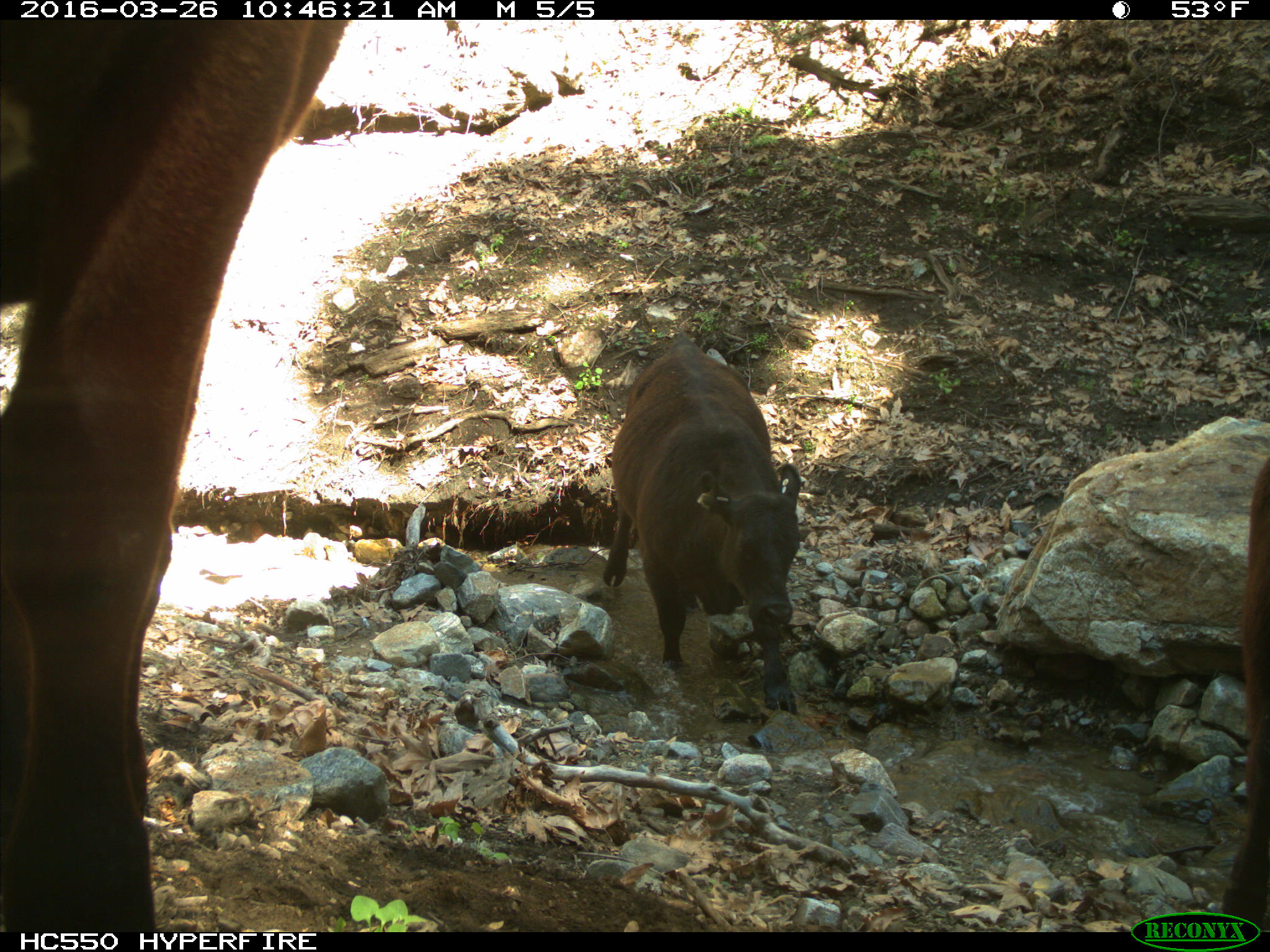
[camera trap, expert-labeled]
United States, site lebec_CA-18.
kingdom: Animalia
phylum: Chordata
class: Mammalia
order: Artiodactyla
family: Bovidae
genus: Bos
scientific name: Bos taurus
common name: domestic cow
Bos taurus (domestic cow).